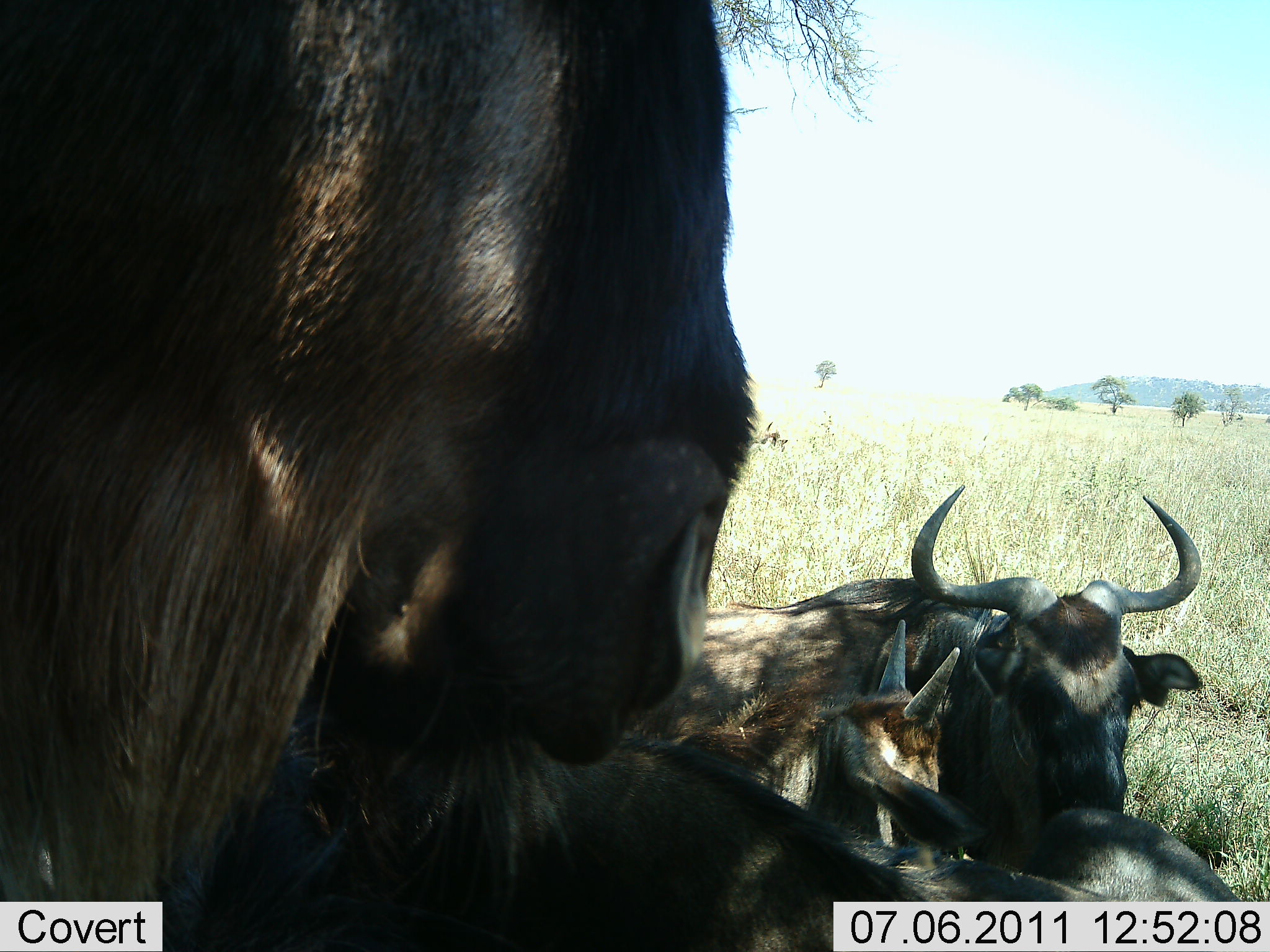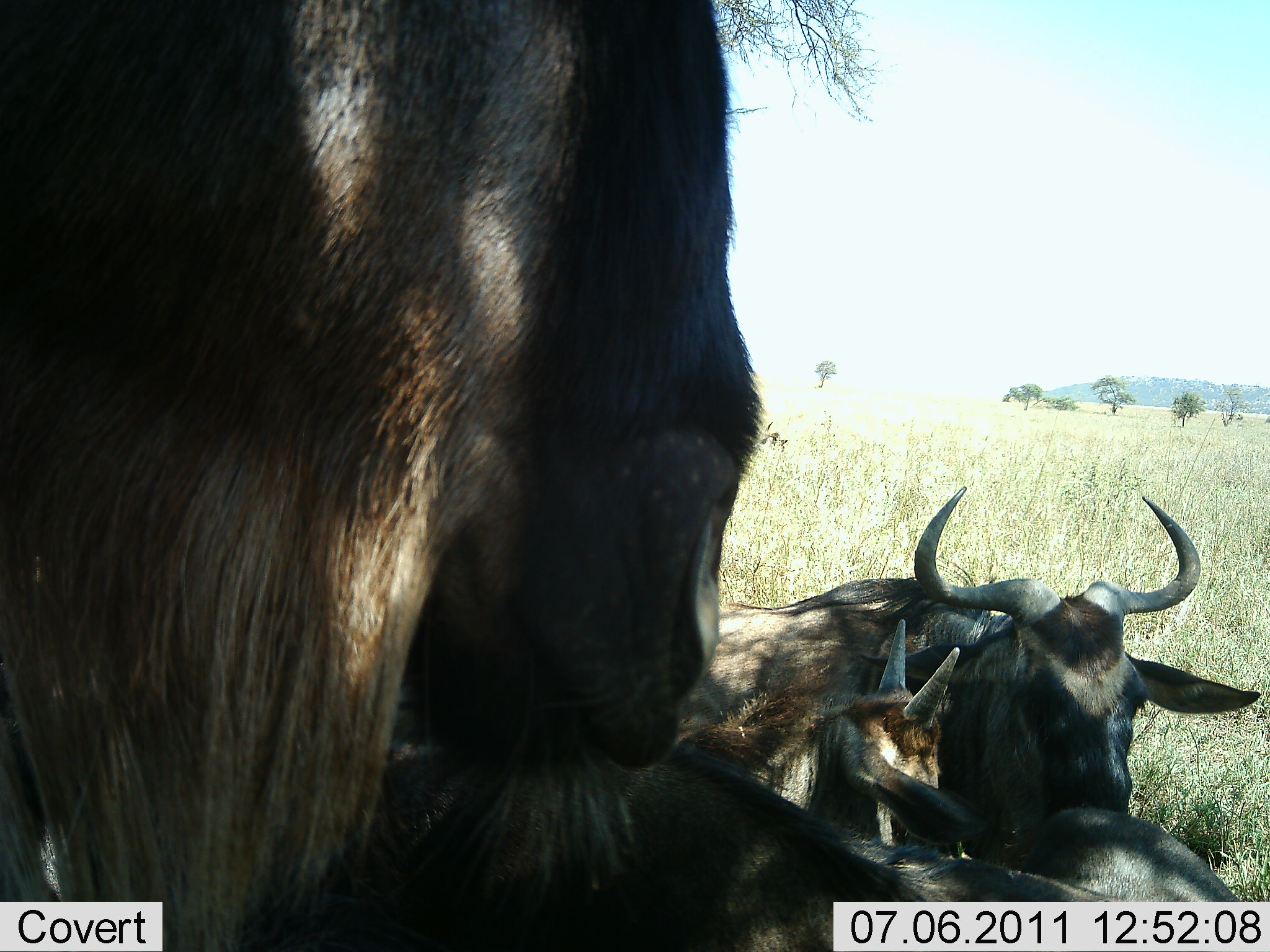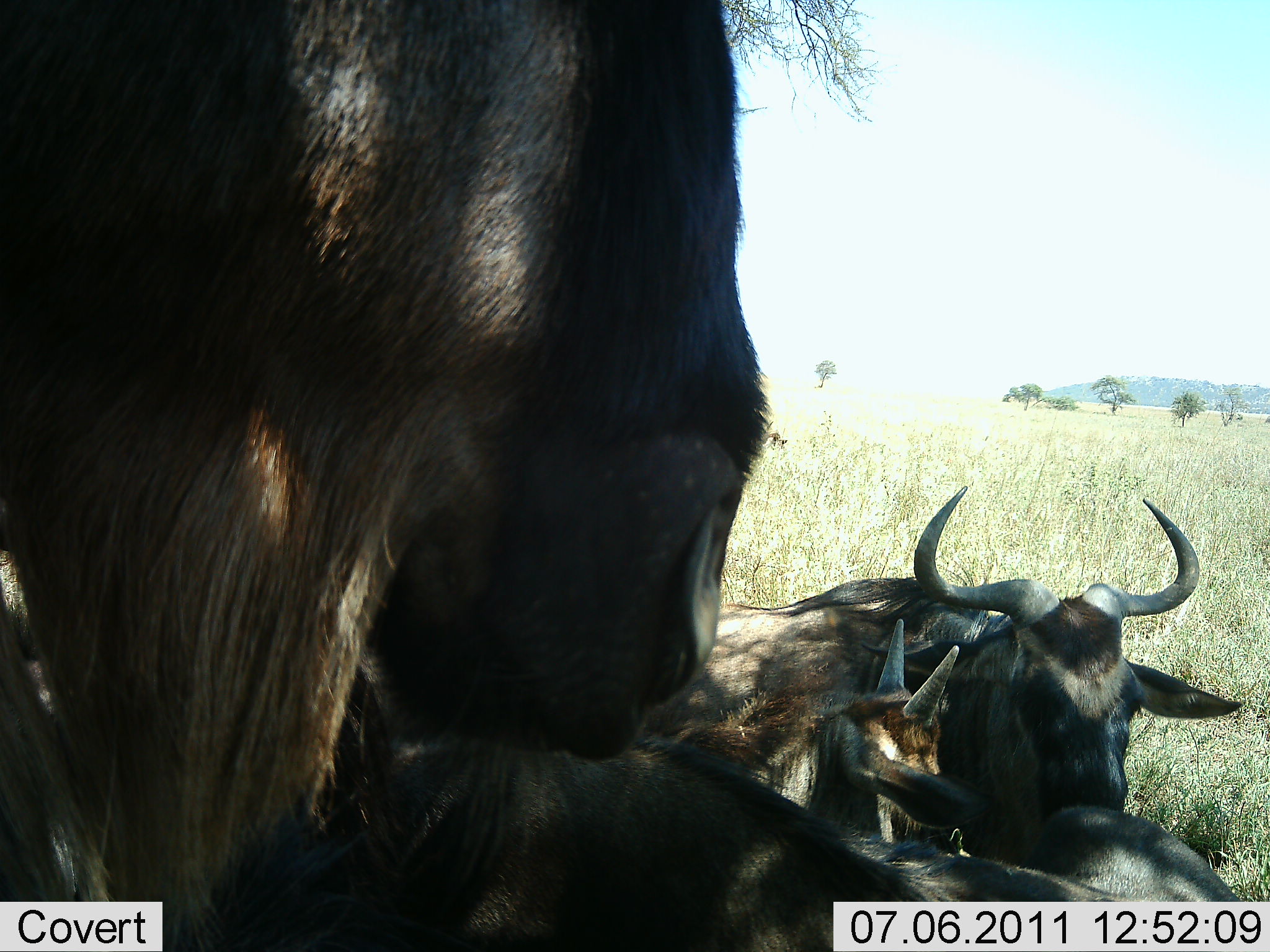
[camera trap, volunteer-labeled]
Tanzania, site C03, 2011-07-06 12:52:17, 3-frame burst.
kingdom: Animalia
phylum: Chordata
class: Mammalia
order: Artiodactyla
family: Bovidae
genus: Connochaetes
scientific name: Connochaetes taurinus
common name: blue wildebeest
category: wildebeest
Wildebeest (blue wildebeest) (Connochaetes taurinus), count 4. Behavior (volunteer vote fractions): standing 50%, resting 93%, moving 7%, interacting 7%. Young present (vote fraction): 64%. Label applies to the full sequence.